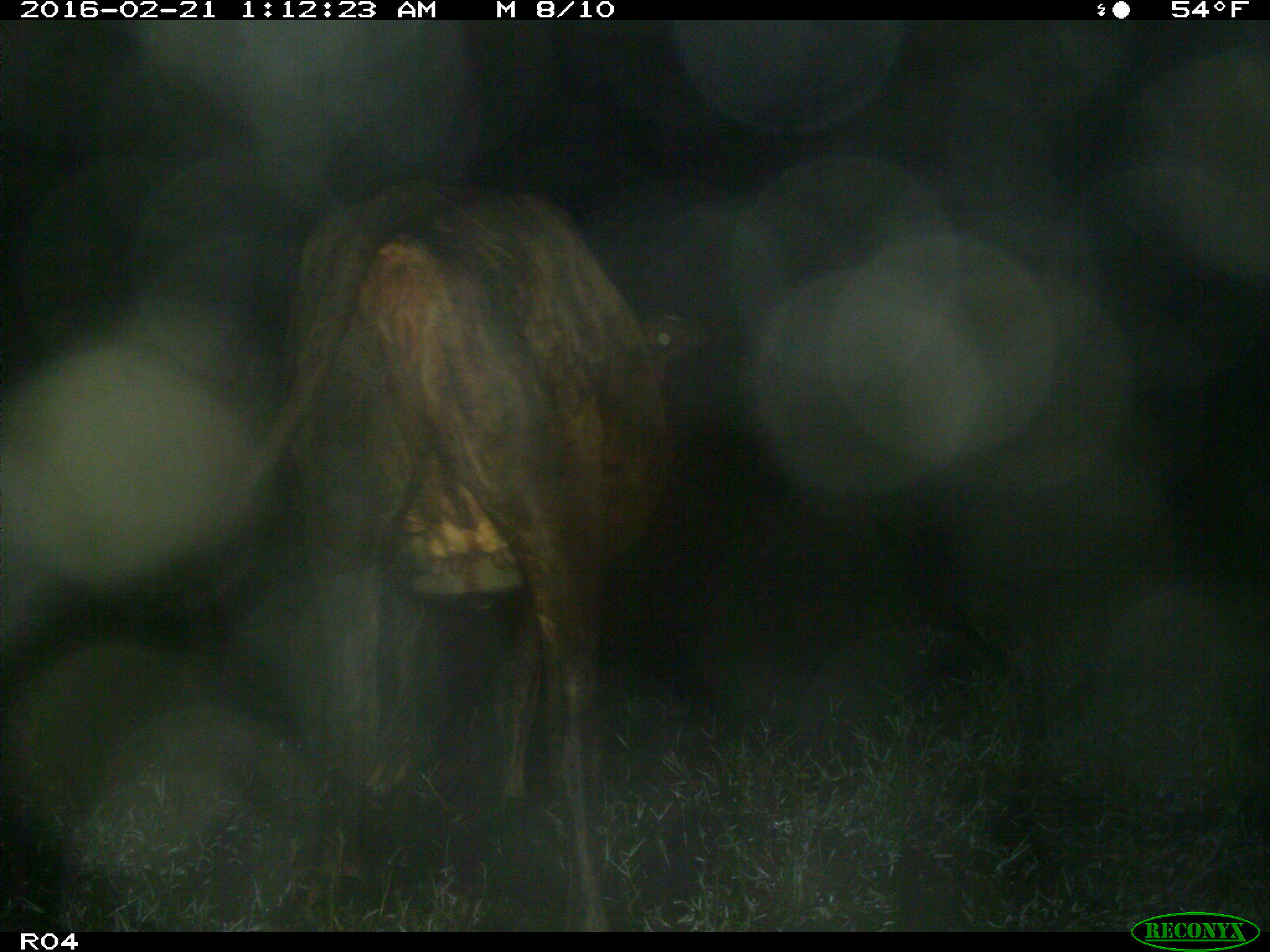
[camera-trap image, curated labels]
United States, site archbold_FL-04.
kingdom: Animalia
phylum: Chordata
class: Mammalia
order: Artiodactyla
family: Bovidae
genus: Bos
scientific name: Bos taurus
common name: domestic cow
Bos taurus (domestic cow).